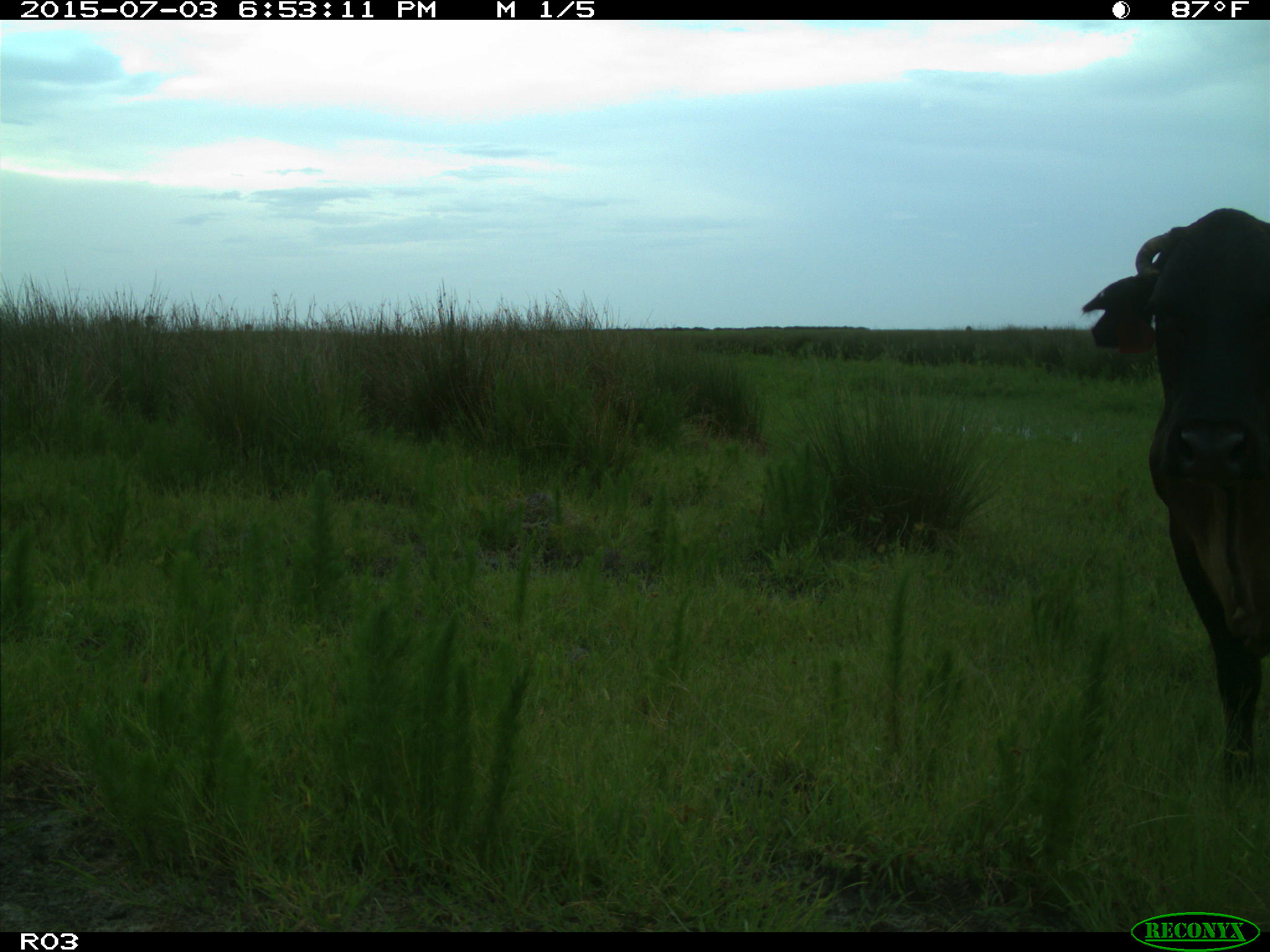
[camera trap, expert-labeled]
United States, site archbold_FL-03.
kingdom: Animalia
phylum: Chordata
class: Mammalia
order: Artiodactyla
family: Bovidae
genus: Bos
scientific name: Bos taurus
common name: domestic cow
Bos taurus (domestic cow).